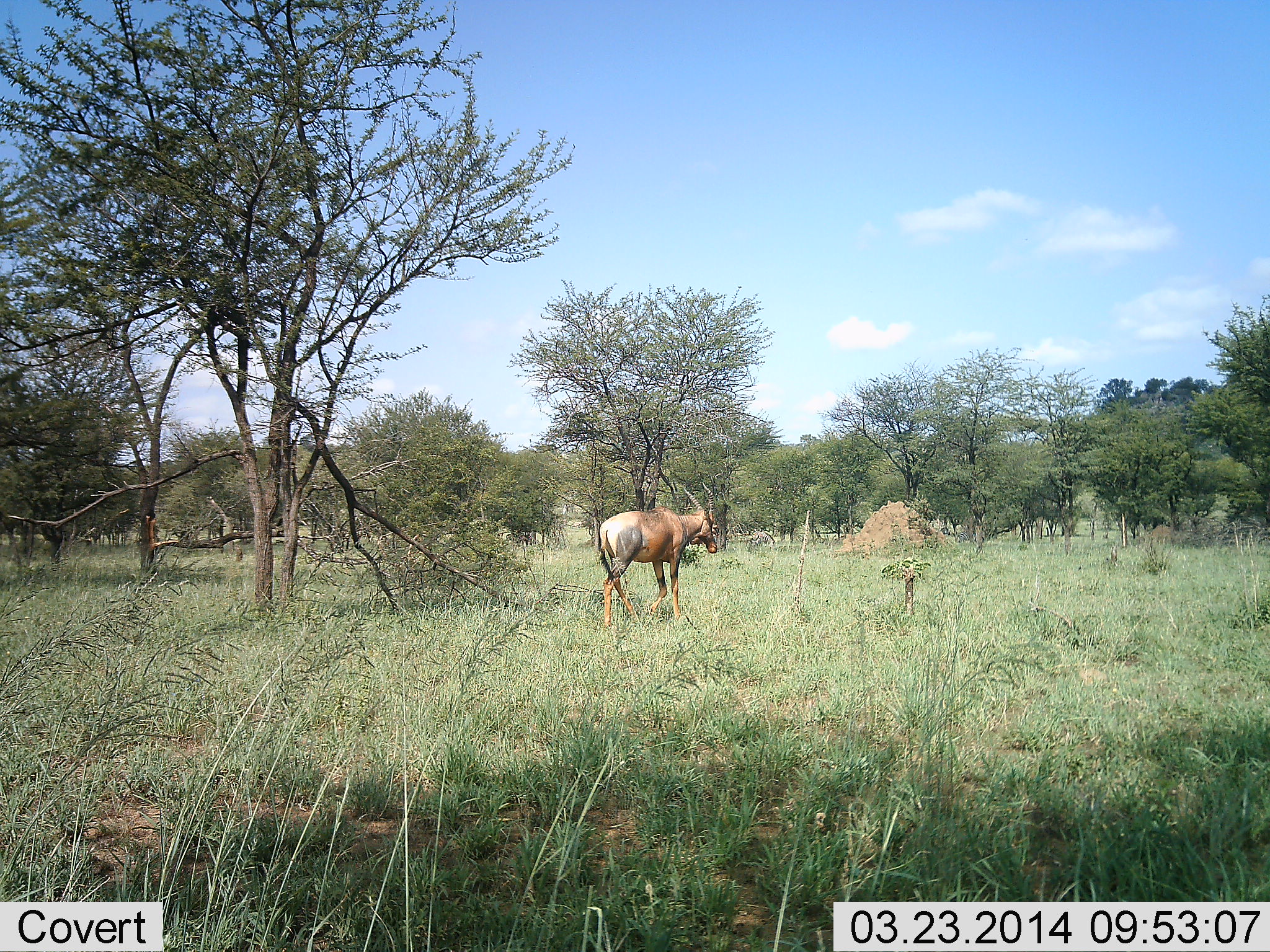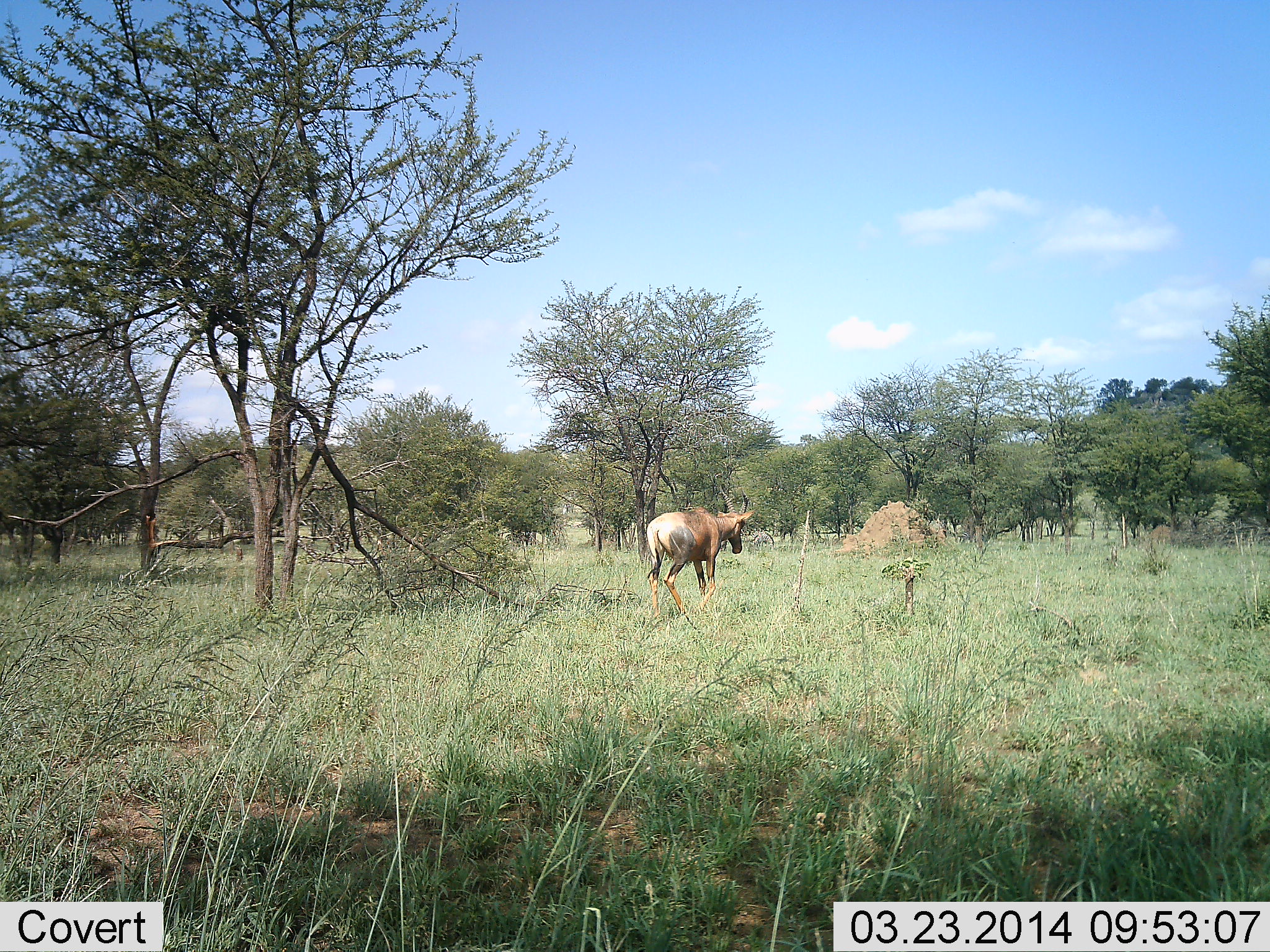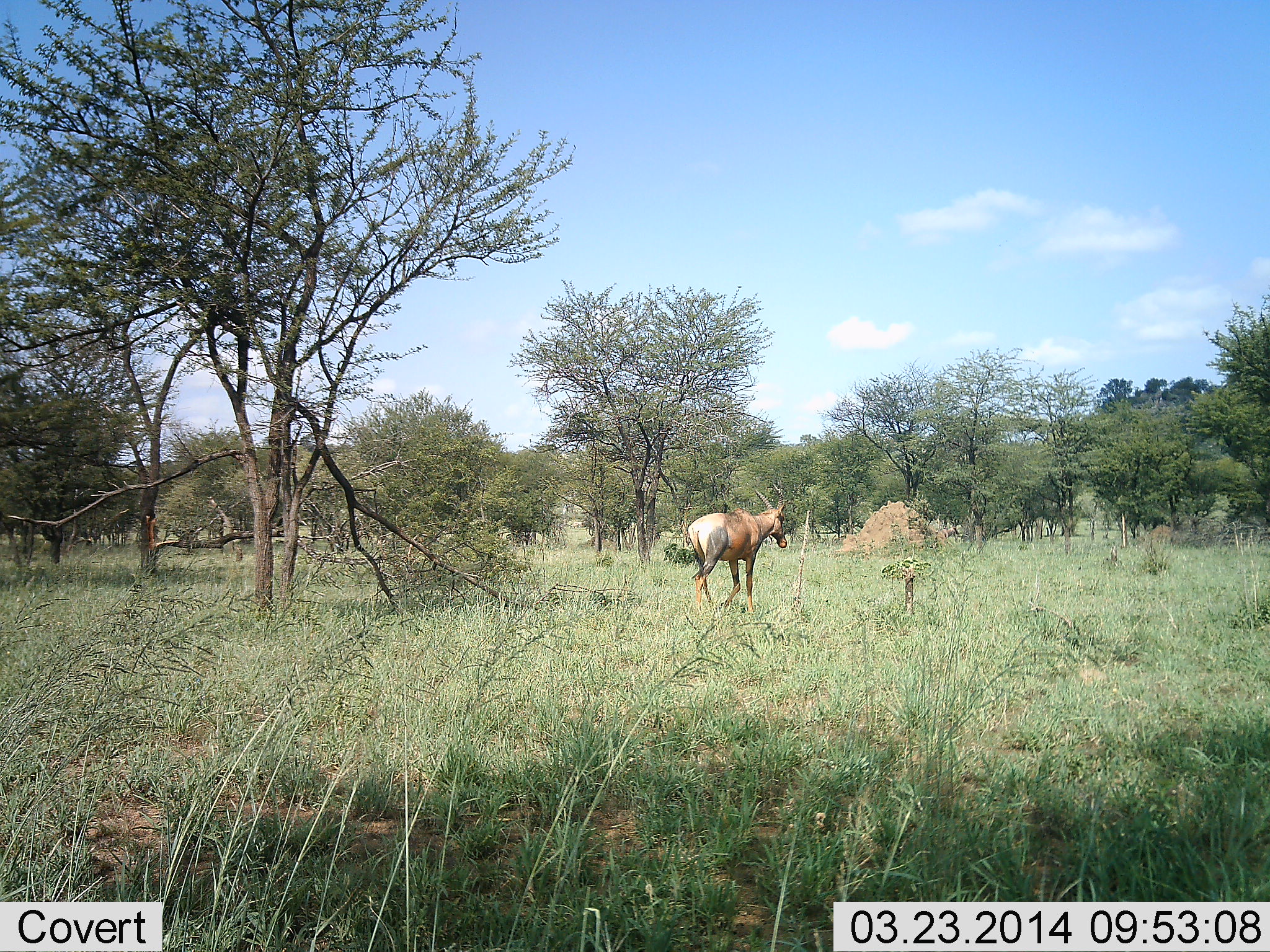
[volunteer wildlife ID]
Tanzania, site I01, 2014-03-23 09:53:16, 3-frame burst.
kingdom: Animalia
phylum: Chordata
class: Mammalia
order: Artiodactyla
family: Bovidae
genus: Damaliscus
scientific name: Damaliscus lunatus jimela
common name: topi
Topi (Damaliscus lunatus jimela), count 1. Behavior (volunteer vote fractions): standing 10%, resting 0%, moving 100%, interacting 0%. Young present (vote fraction): 0%. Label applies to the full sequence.